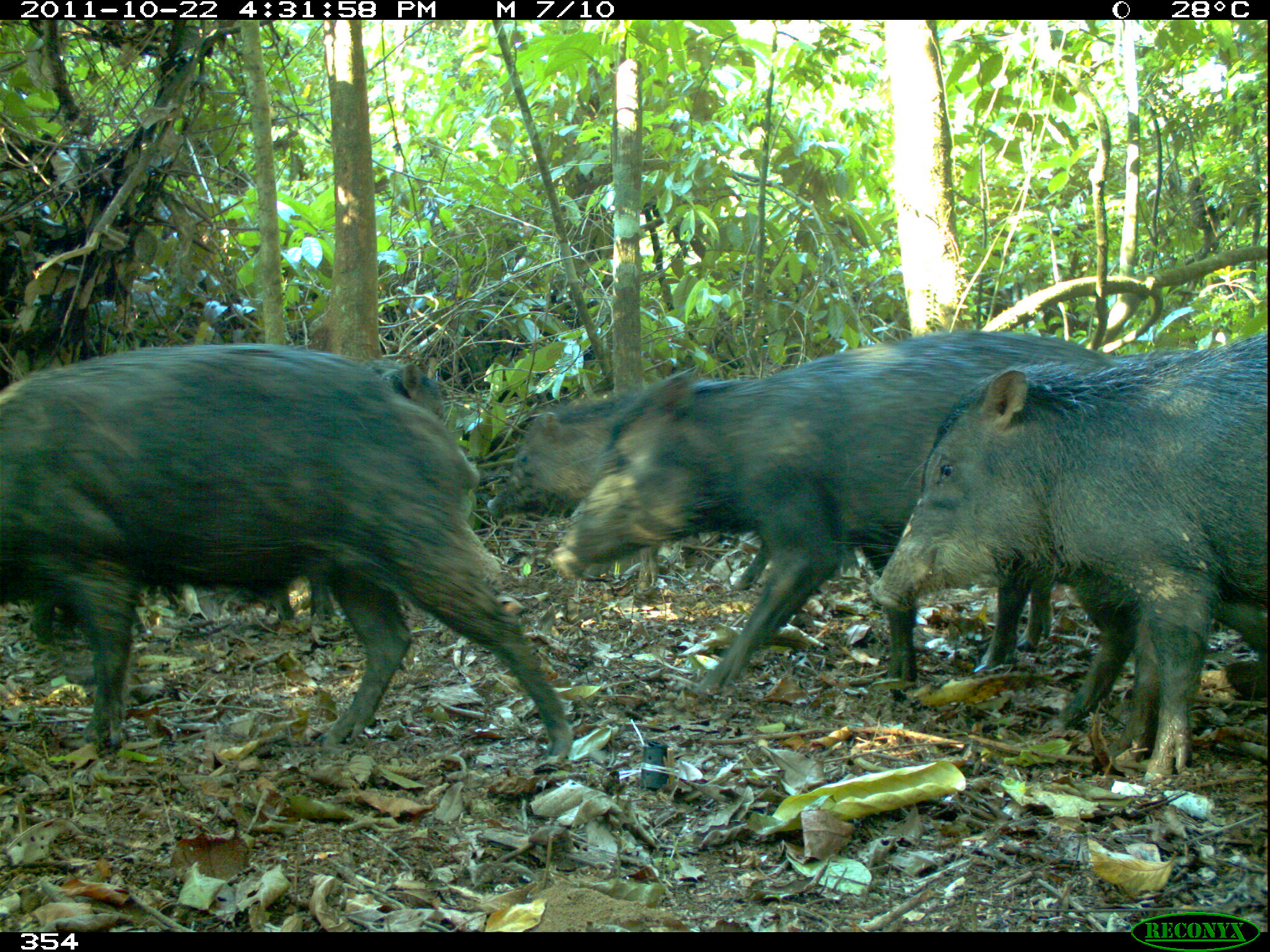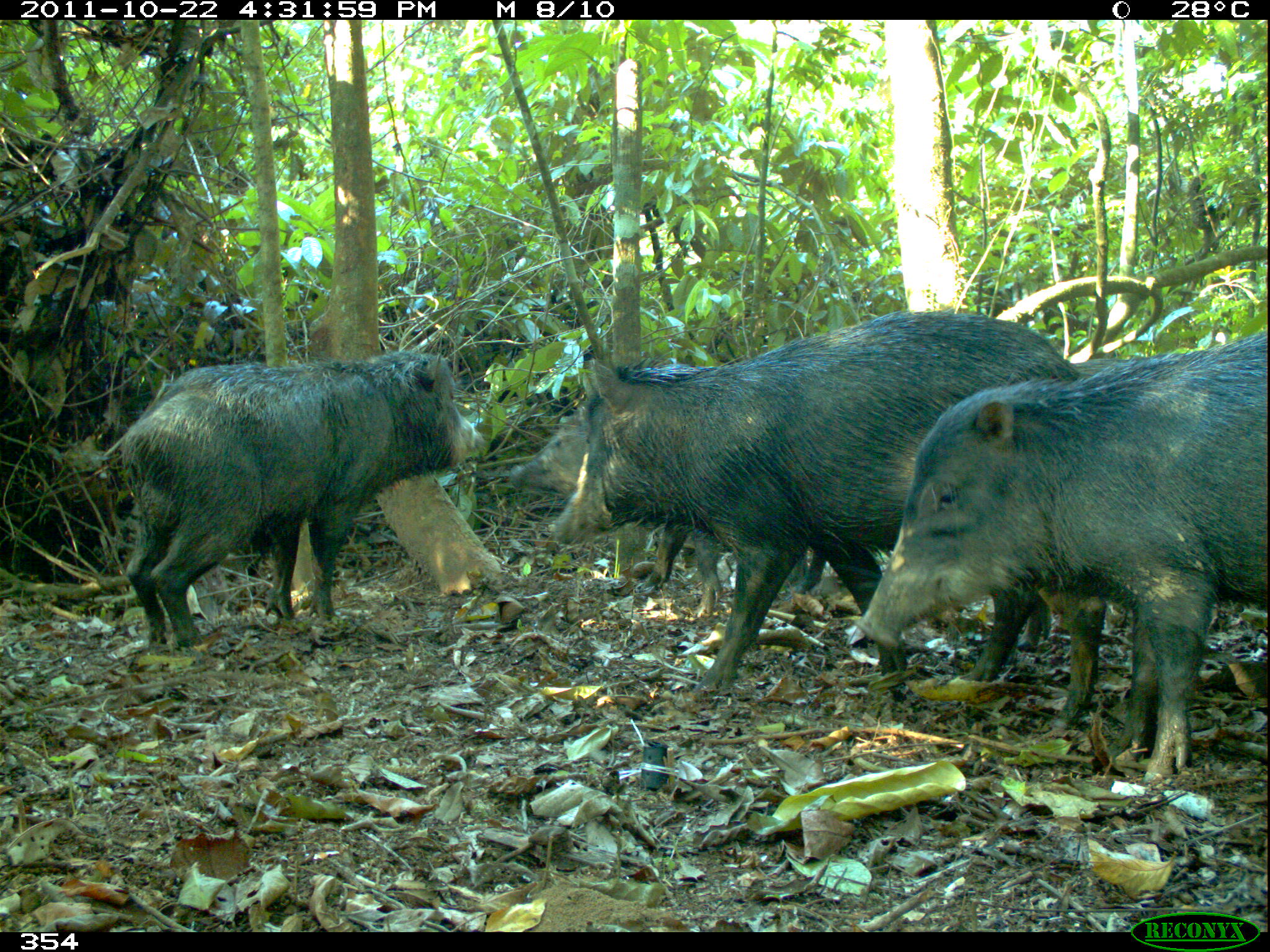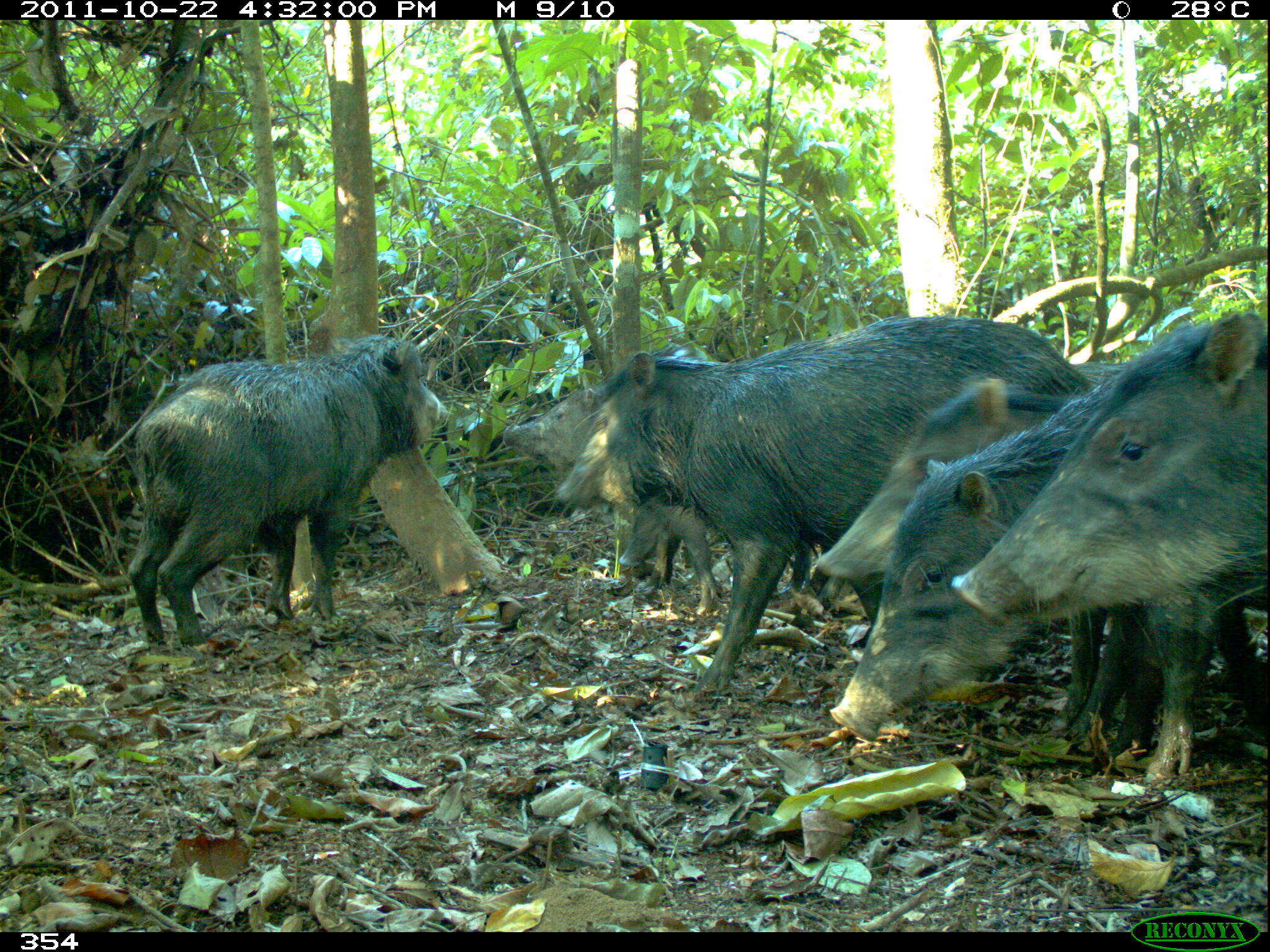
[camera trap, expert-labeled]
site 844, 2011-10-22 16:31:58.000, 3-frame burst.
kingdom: Animalia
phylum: Chordata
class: Mammalia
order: Artiodactyla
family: Tayassuidae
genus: Tayassu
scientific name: Tayassu pecari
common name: white-lipped peccary